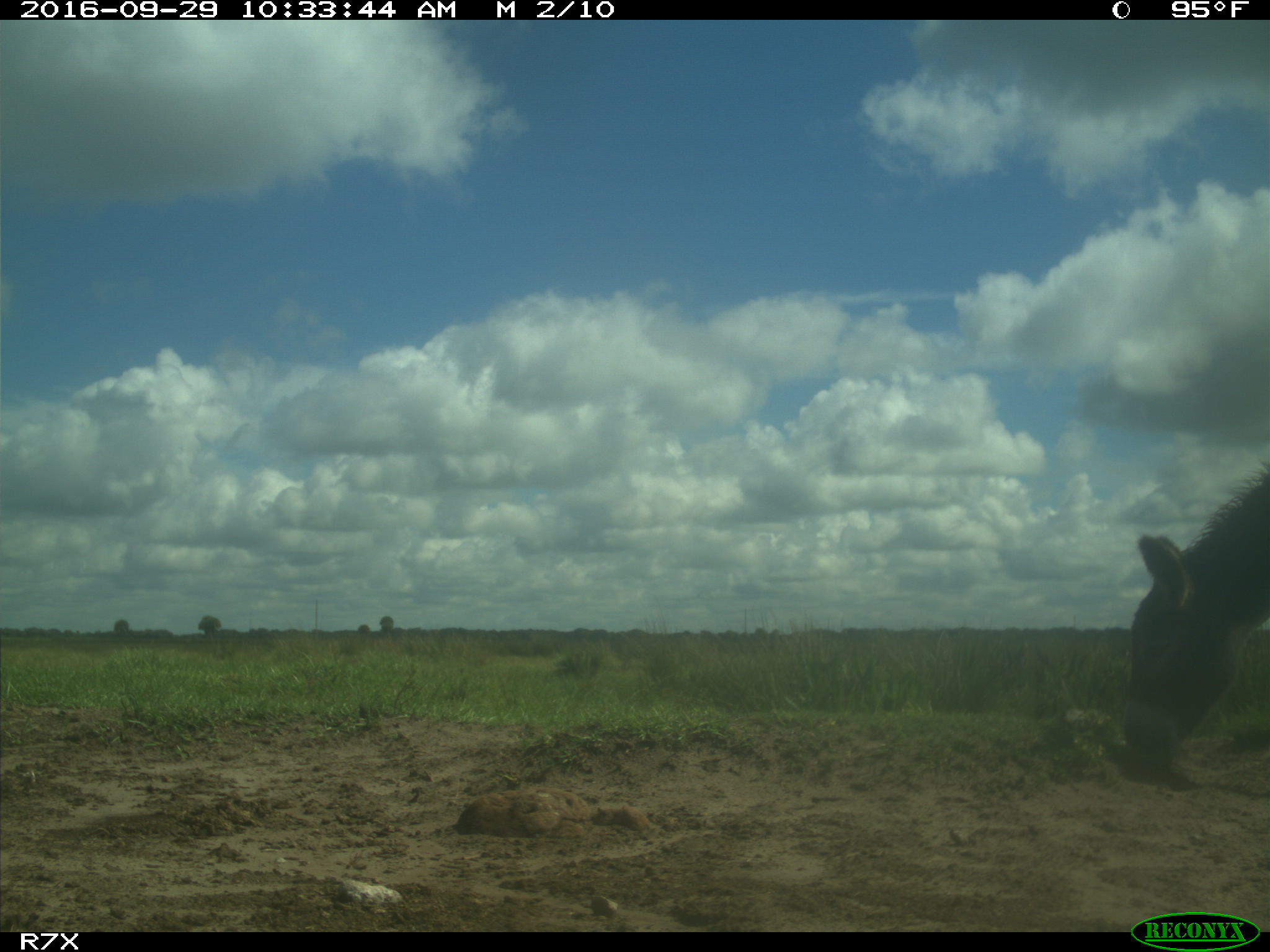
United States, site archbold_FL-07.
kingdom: Animalia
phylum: Chordata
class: Mammalia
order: Perissodactyla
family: Equidae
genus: Equus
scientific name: Equus africanus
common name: african wild ass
Equus africanus (african wild ass).